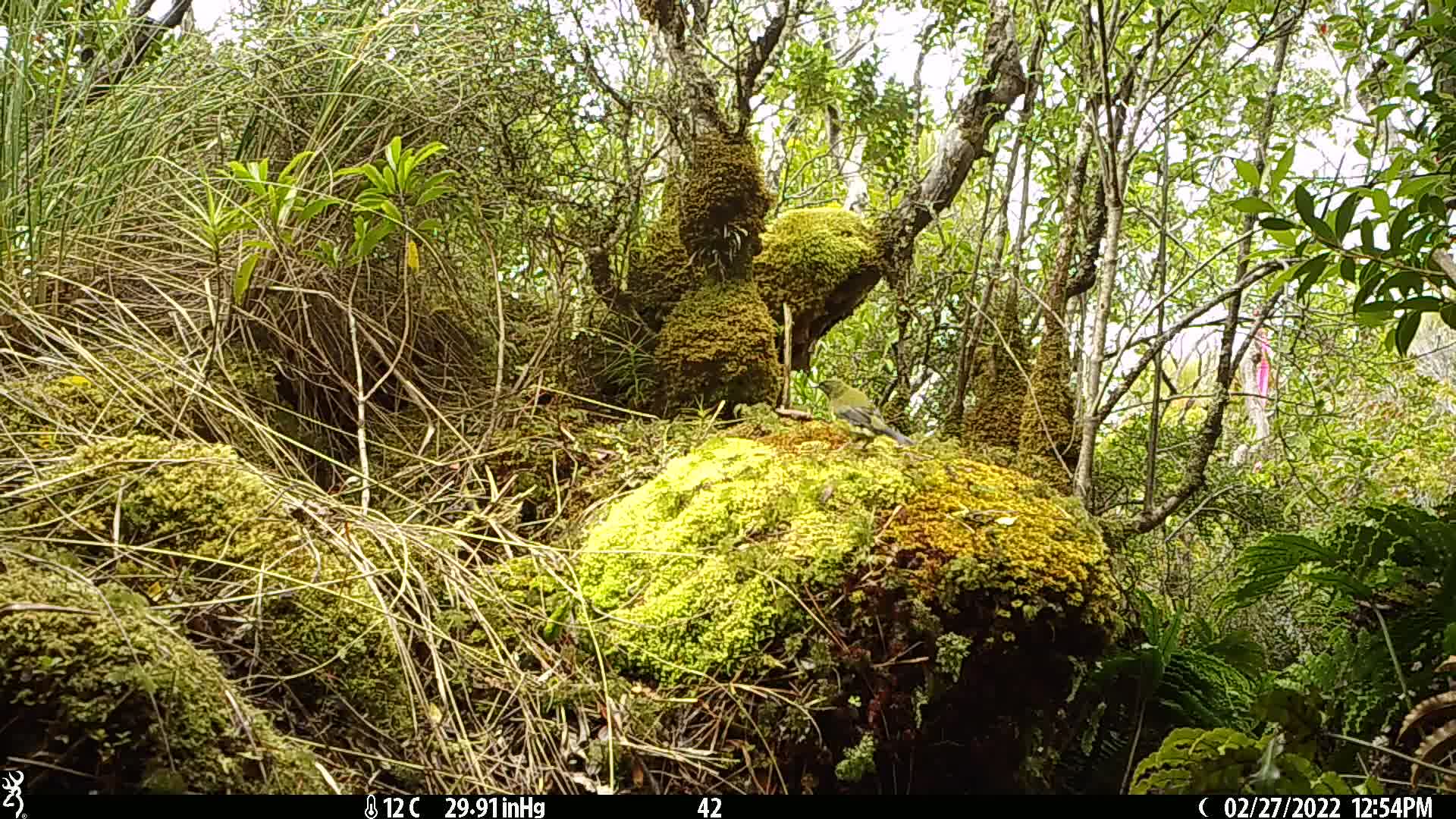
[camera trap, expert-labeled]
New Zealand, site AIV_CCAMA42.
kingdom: Animalia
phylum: Chordata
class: Aves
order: Passeriformes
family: Meliphagidae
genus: Anthornis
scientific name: Anthornis melanura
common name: new zealand bellbird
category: bellbird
Bellbird (new zealand bellbird) (Anthornis melanura).